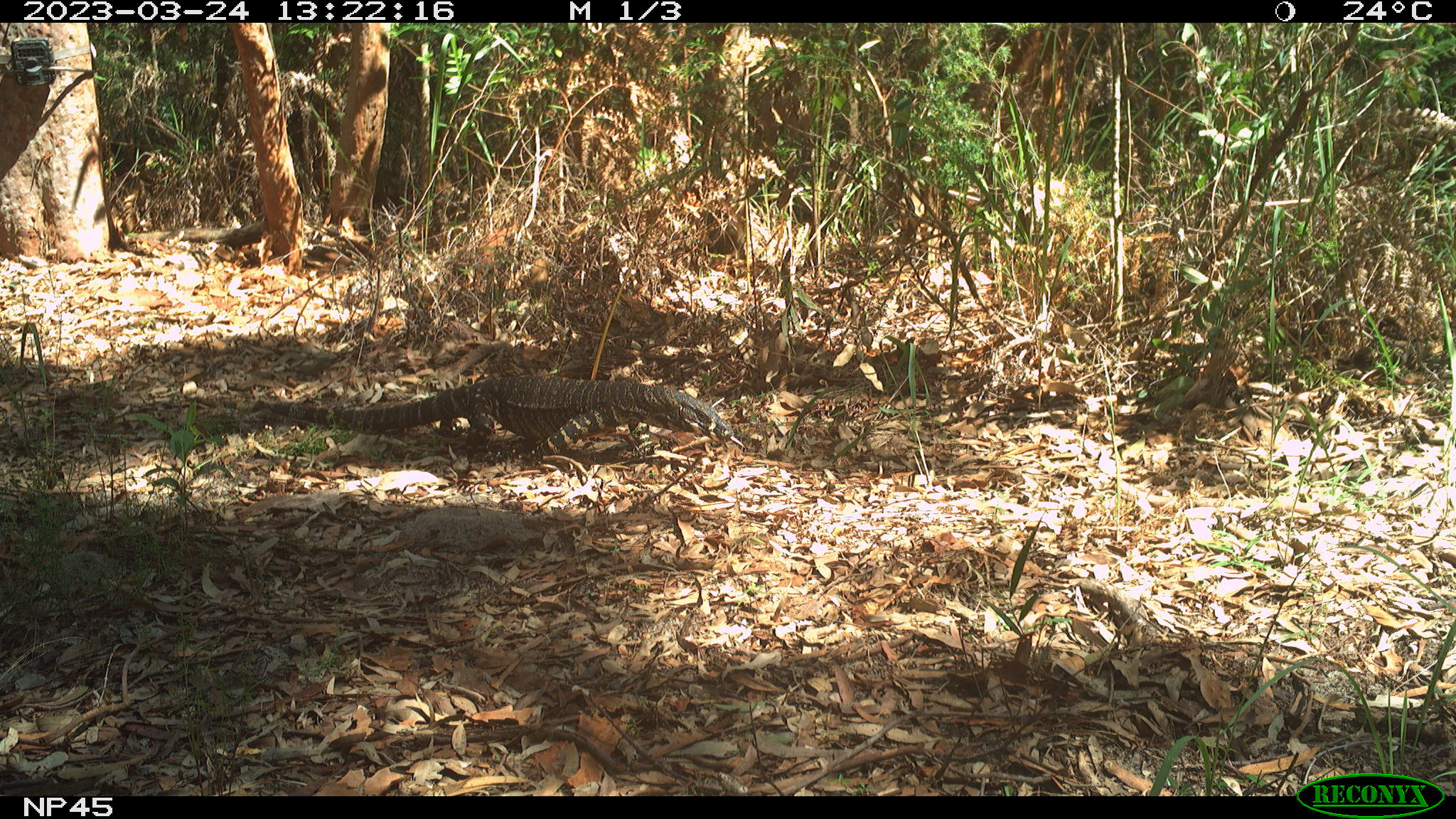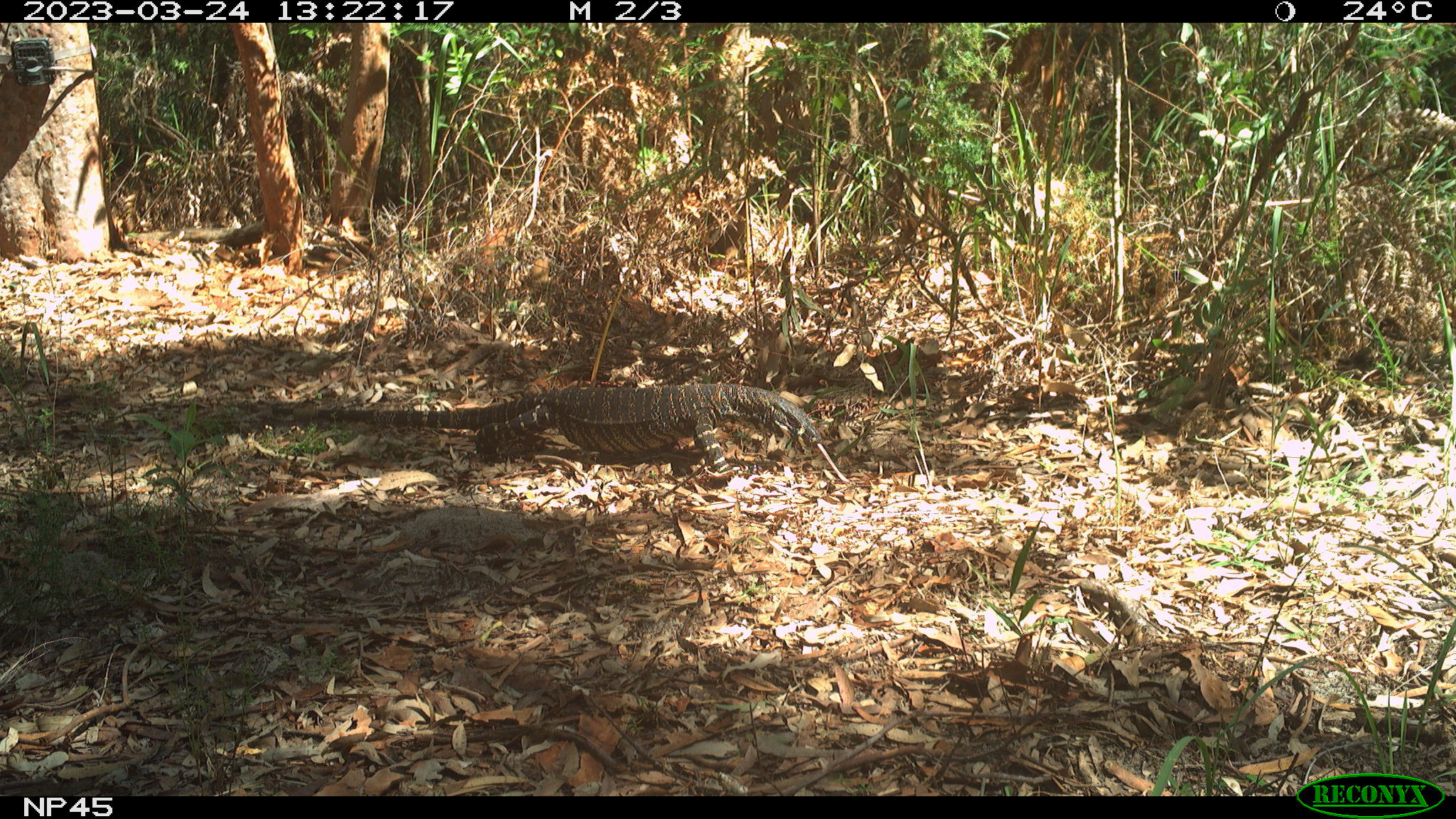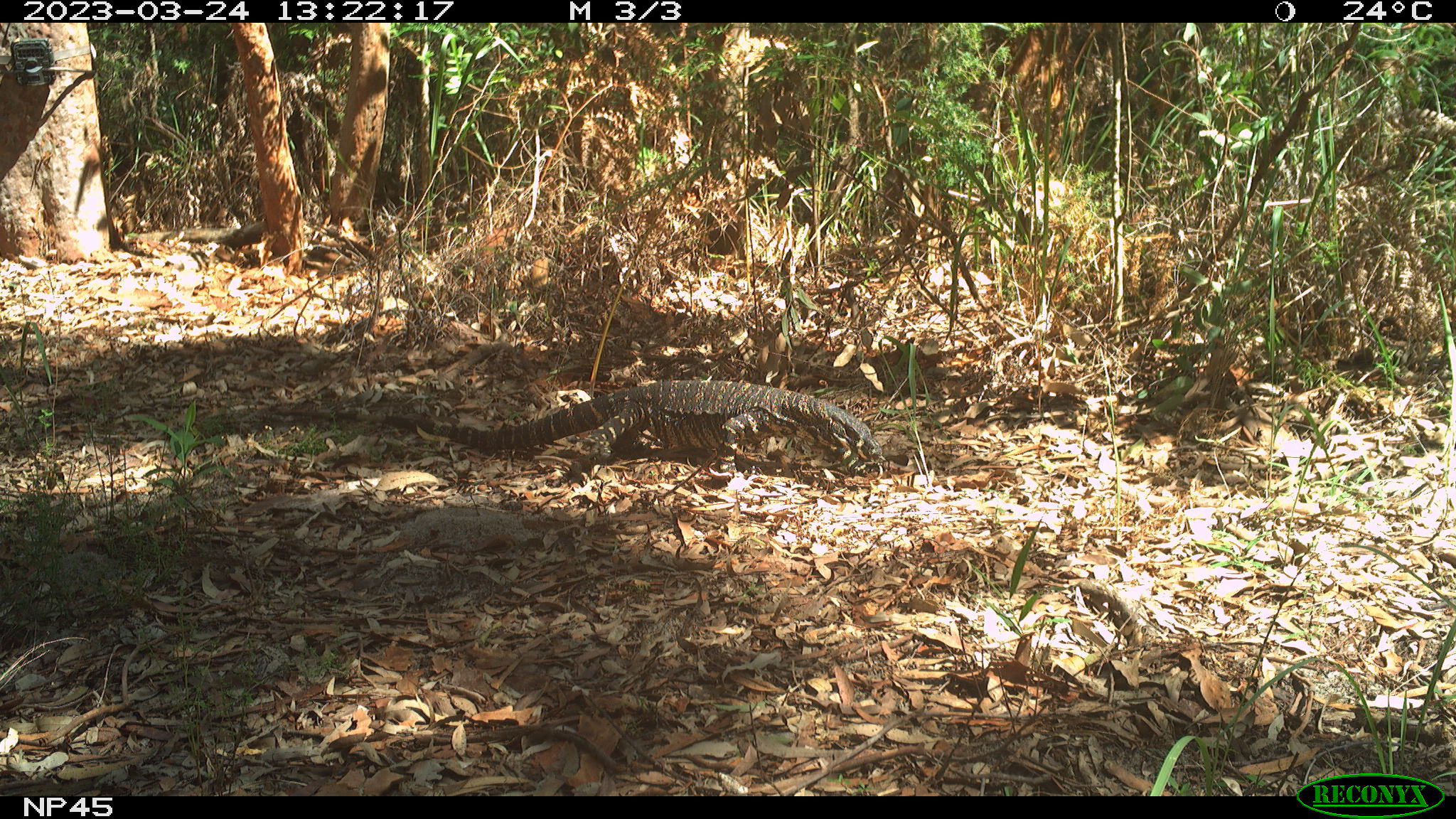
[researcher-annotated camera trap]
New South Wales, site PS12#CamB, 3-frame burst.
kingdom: Animalia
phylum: Chordata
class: Reptilia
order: Squamata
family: Varanidae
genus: Varanus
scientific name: Varanus varius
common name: lace monitor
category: goanna